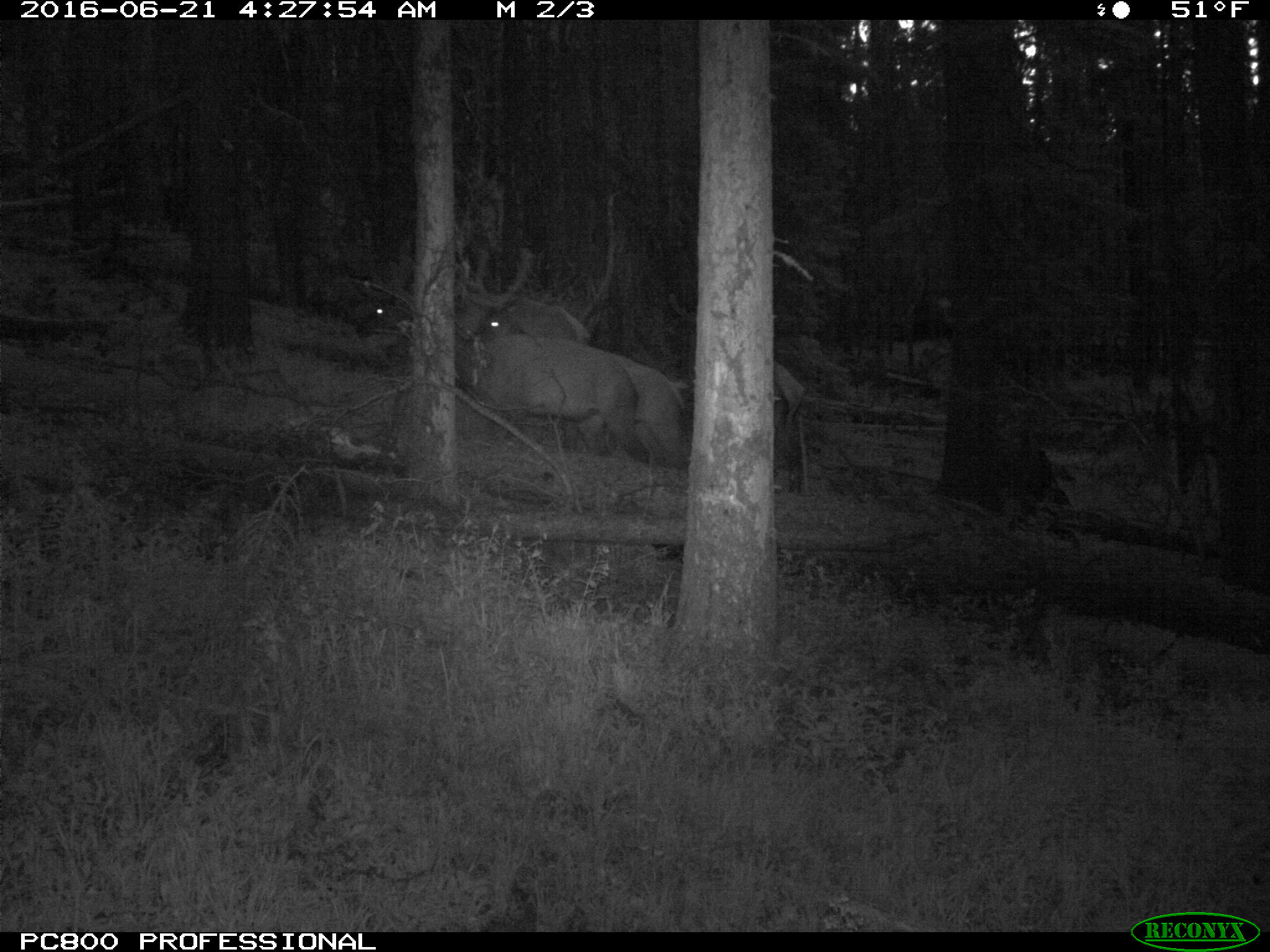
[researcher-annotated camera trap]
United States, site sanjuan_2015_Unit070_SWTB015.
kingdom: Animalia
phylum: Chordata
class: Mammalia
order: Artiodactyla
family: Cervidae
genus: Cervus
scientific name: Cervus elaphus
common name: red deer